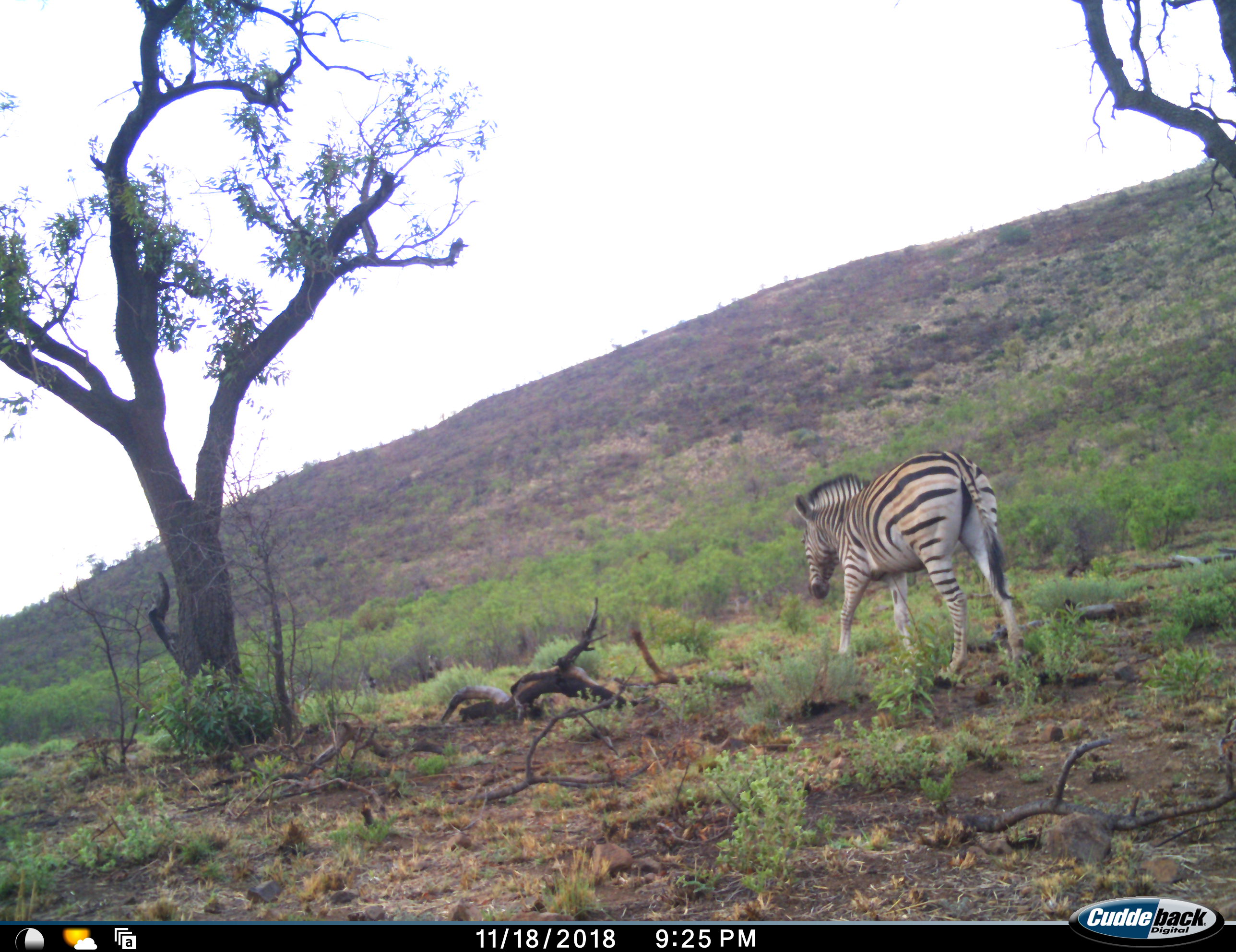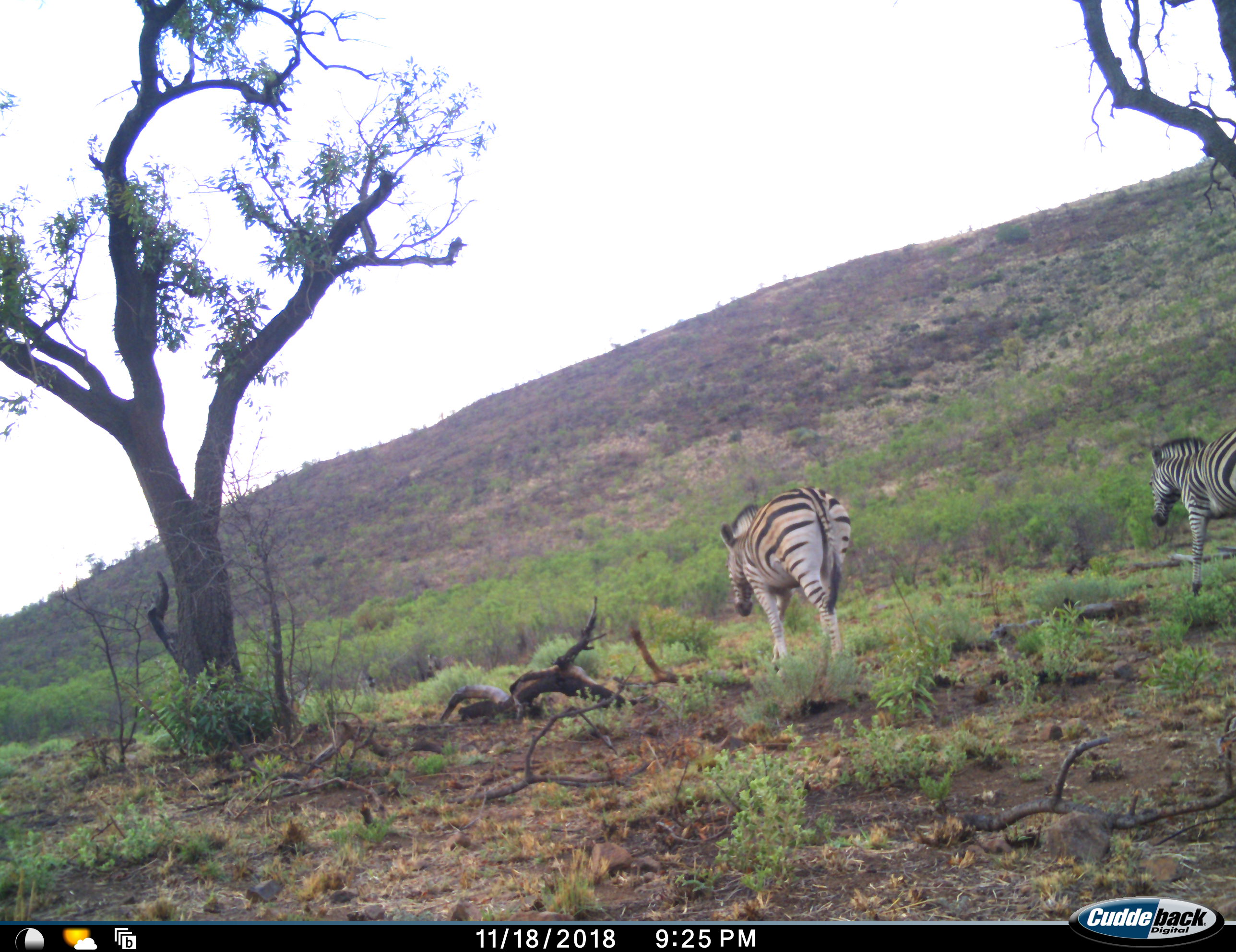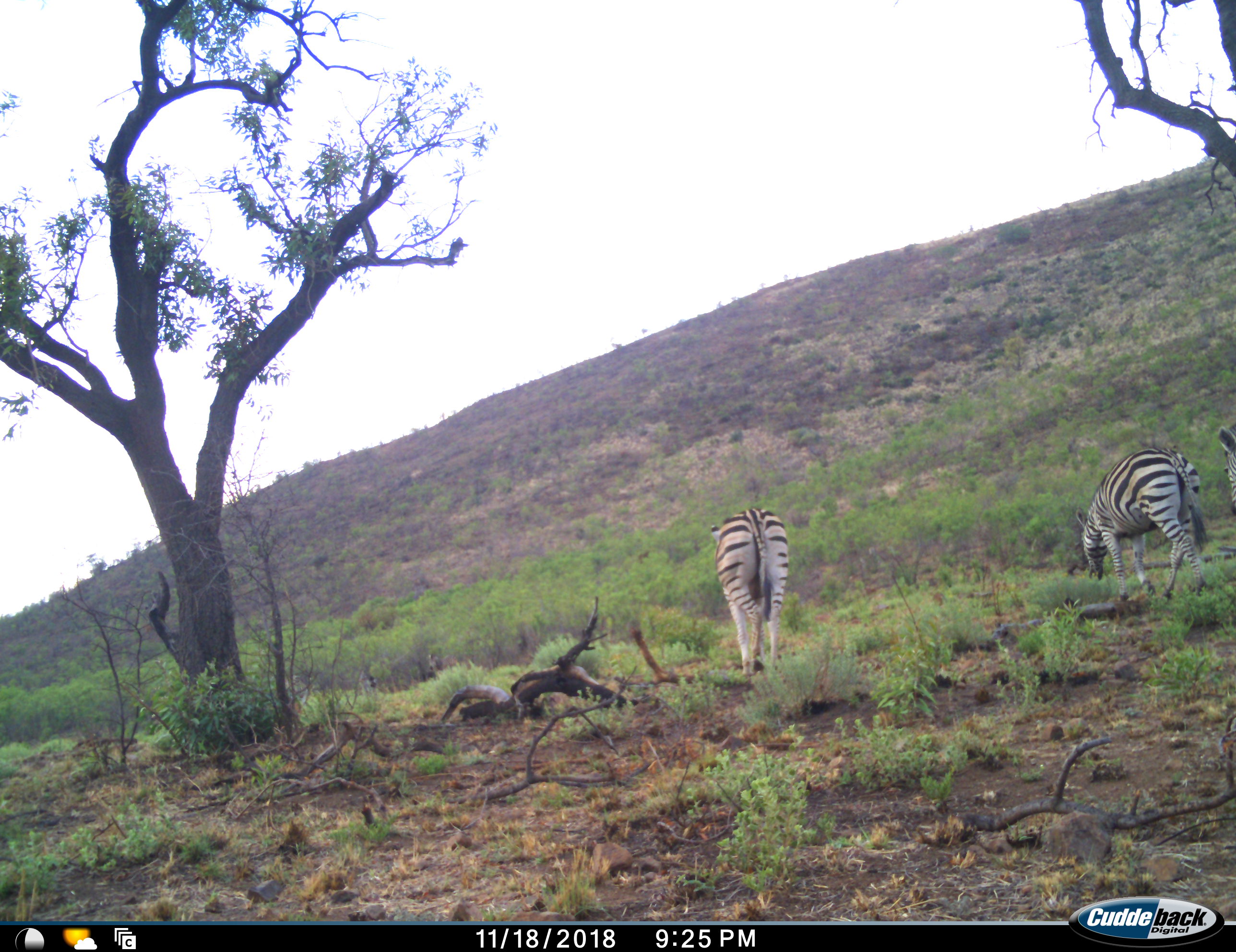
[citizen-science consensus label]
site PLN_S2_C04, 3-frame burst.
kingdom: Animalia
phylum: Chordata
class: Mammalia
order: Perissodactyla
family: Equidae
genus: Equus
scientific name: Equus quagga burchellii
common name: burchell's zebra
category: zebraburchells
Zebraburchells (burchell's zebra) (Equus quagga burchellii), count 3. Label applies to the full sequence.